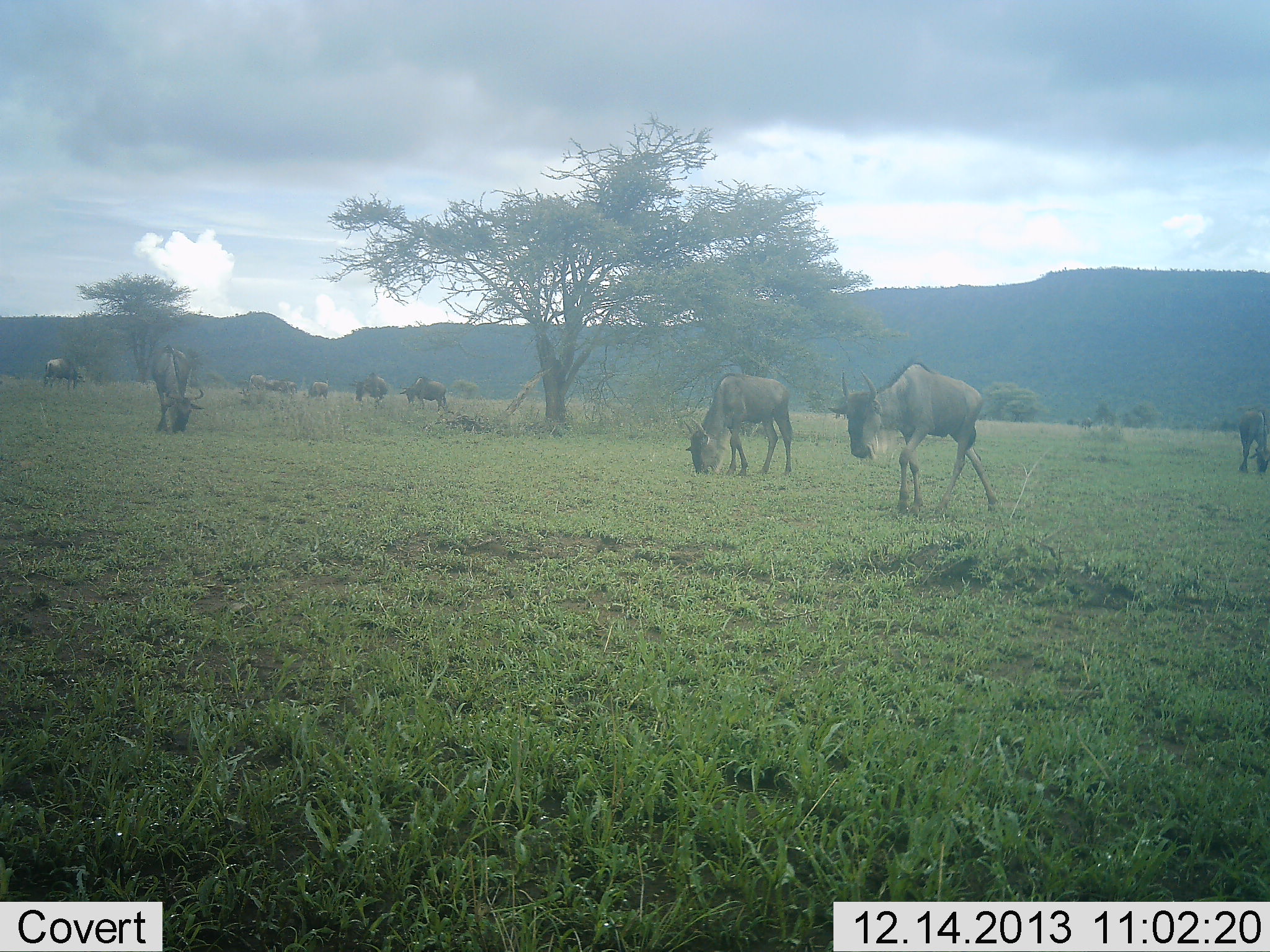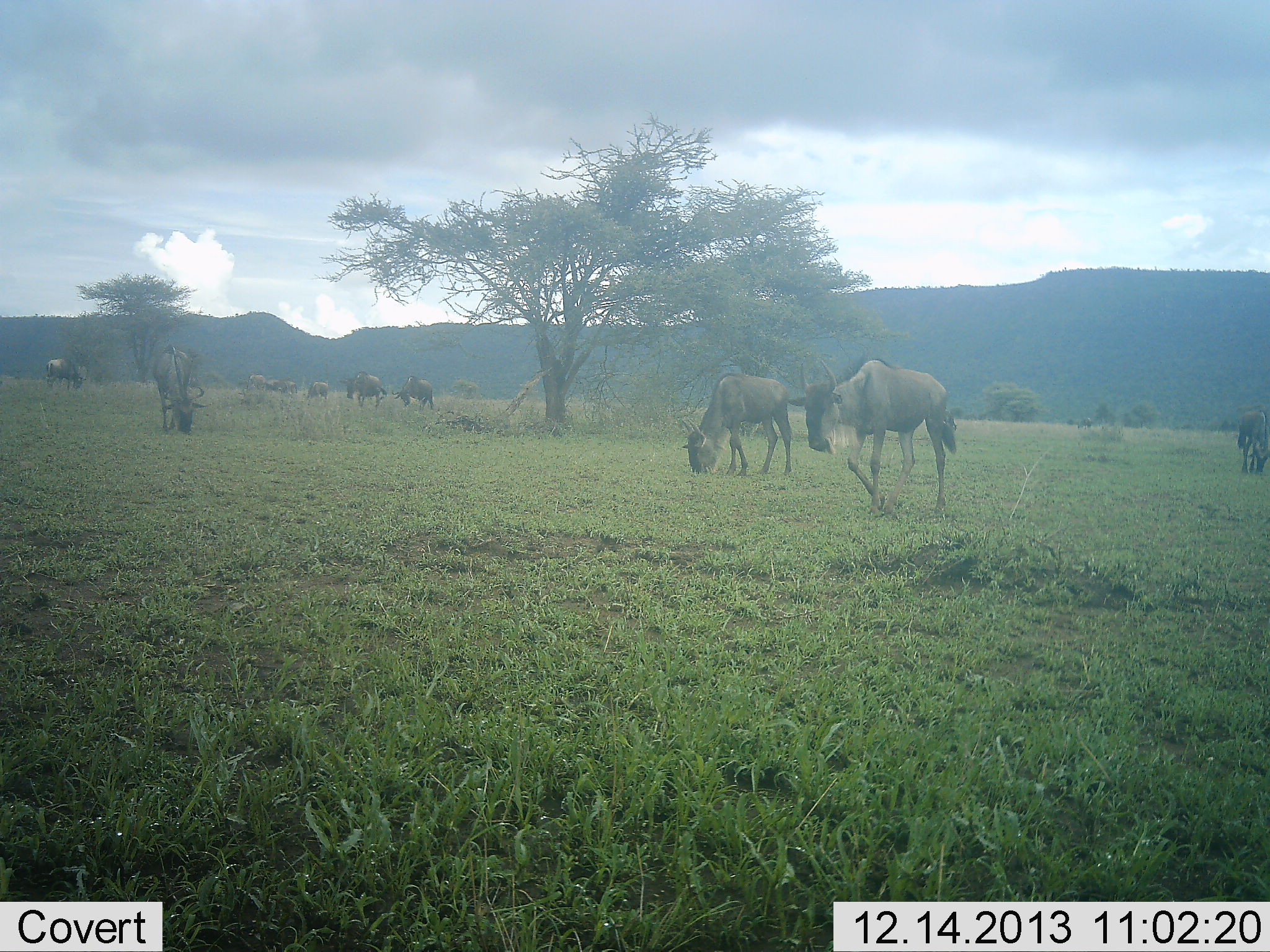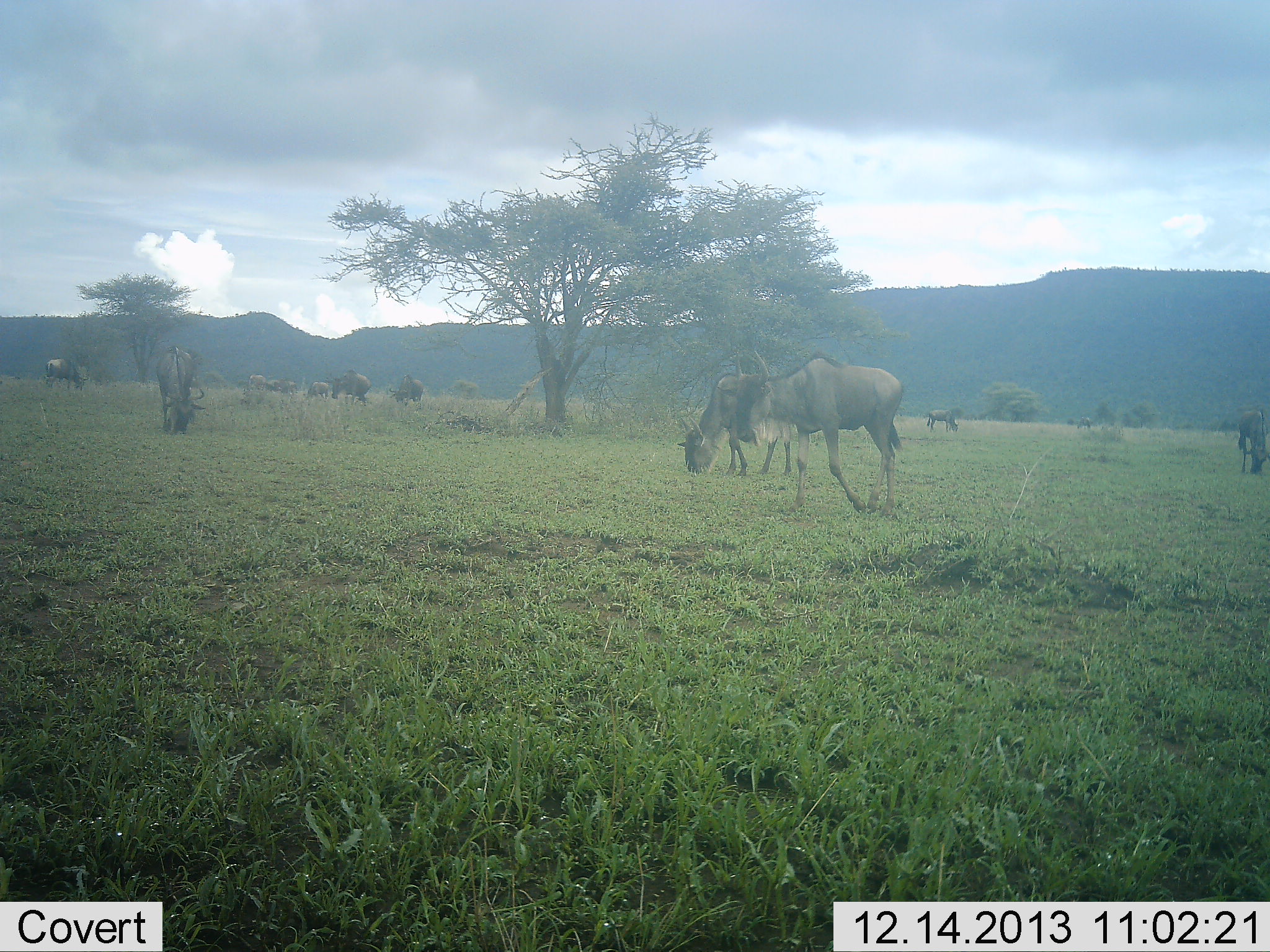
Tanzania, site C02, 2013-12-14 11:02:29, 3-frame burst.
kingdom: Animalia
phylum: Chordata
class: Mammalia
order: Artiodactyla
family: Bovidae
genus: Connochaetes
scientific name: Connochaetes taurinus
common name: blue wildebeest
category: wildebeest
Wildebeest (blue wildebeest) (Connochaetes taurinus), count 10. Behavior (volunteer vote fractions): standing 32%, resting 3%, moving 65%, interacting 3%. Young present (vote fraction): 0%. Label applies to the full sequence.